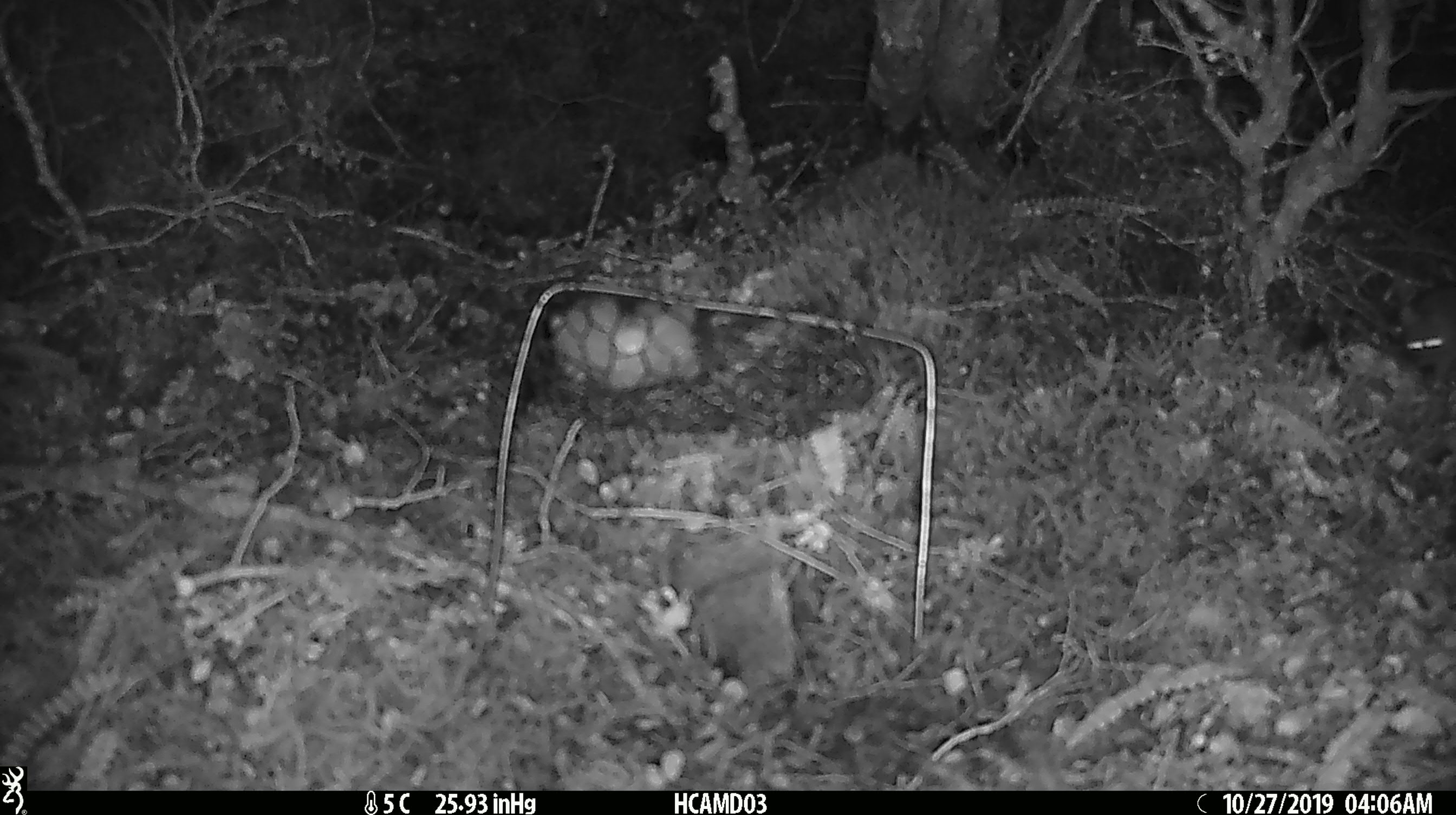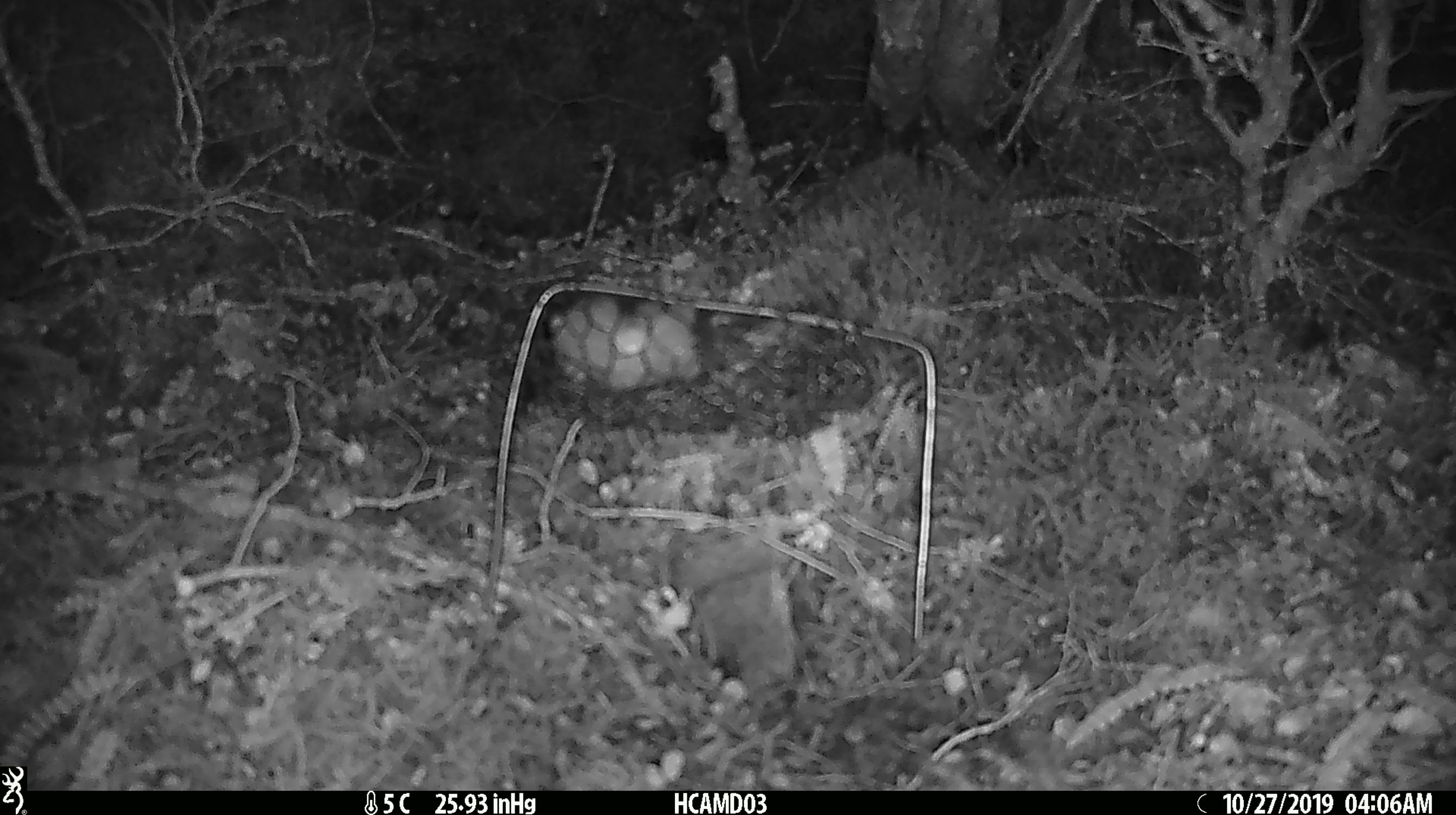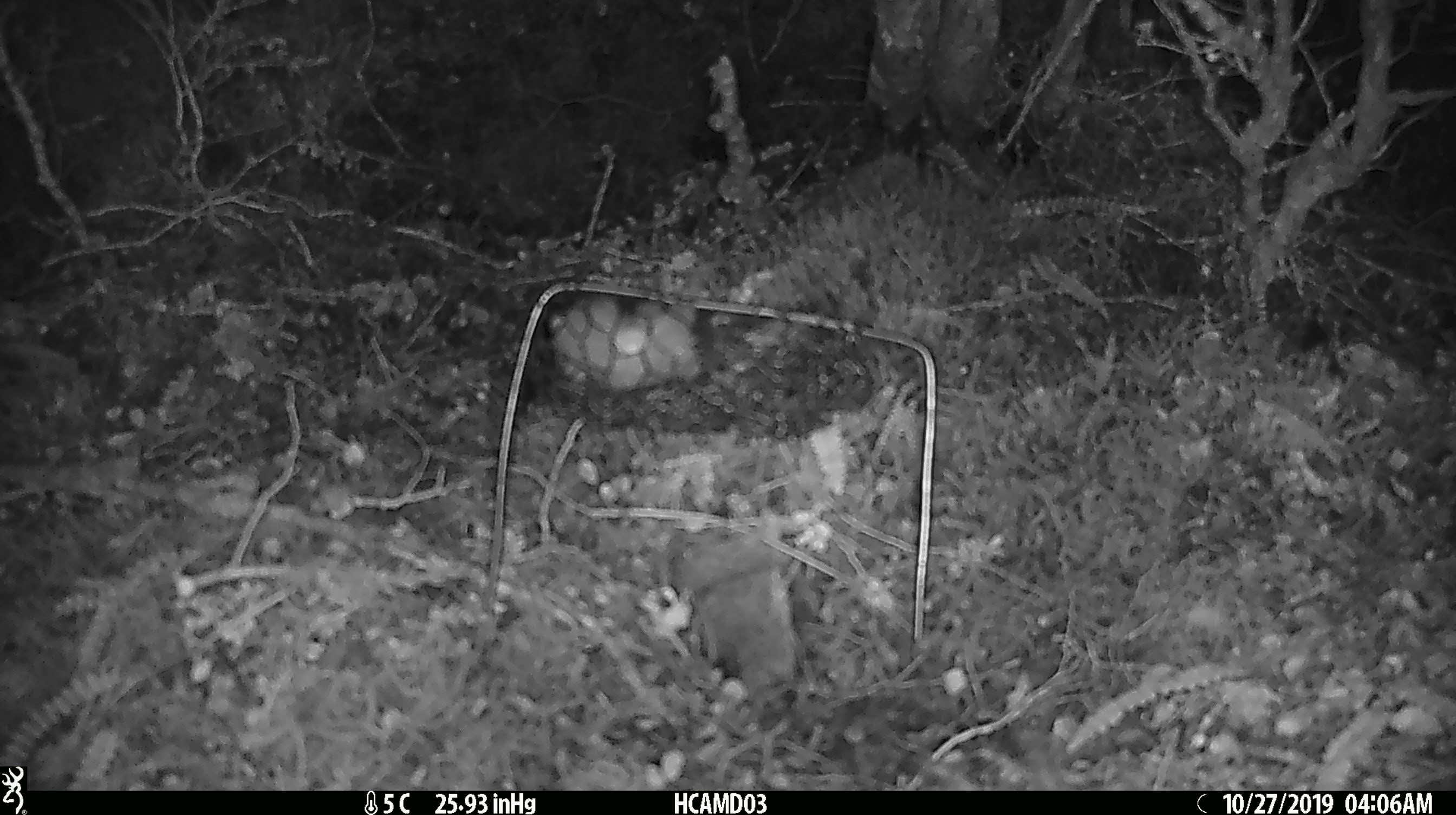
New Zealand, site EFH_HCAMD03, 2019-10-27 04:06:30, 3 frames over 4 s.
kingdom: Animalia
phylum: Chordata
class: Mammalia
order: Rodentia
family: Muridae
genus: Mus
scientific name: Mus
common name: mouse